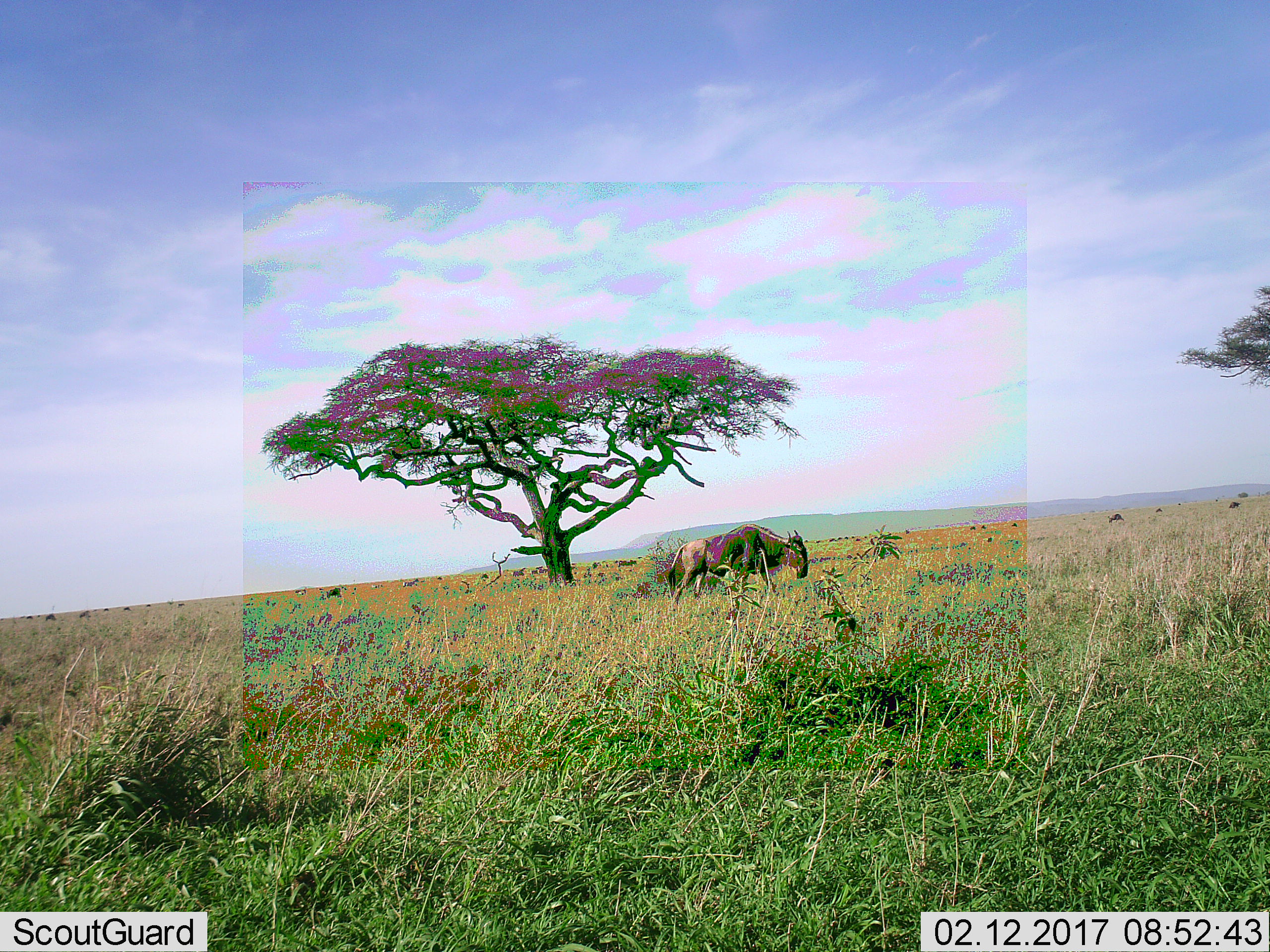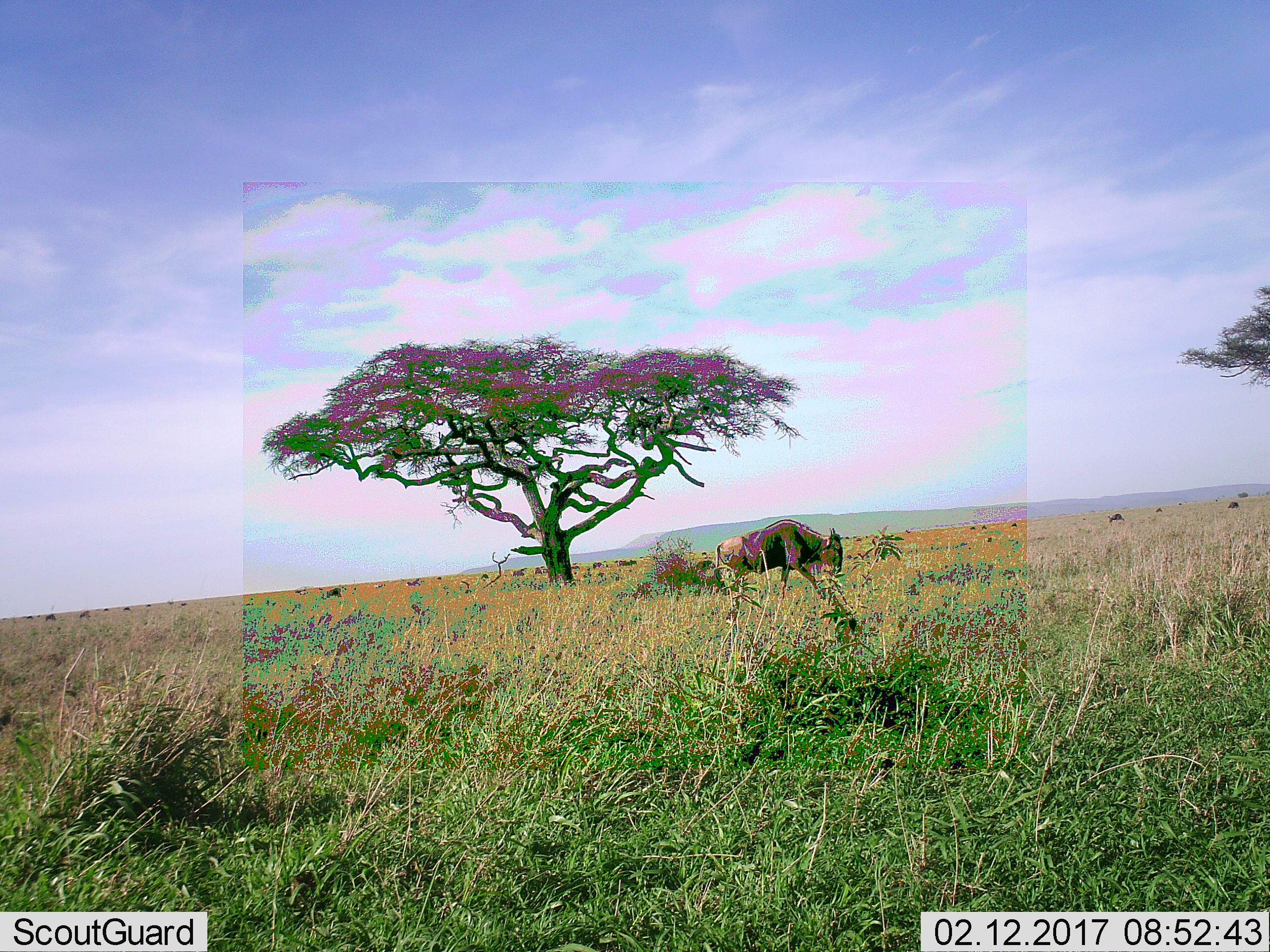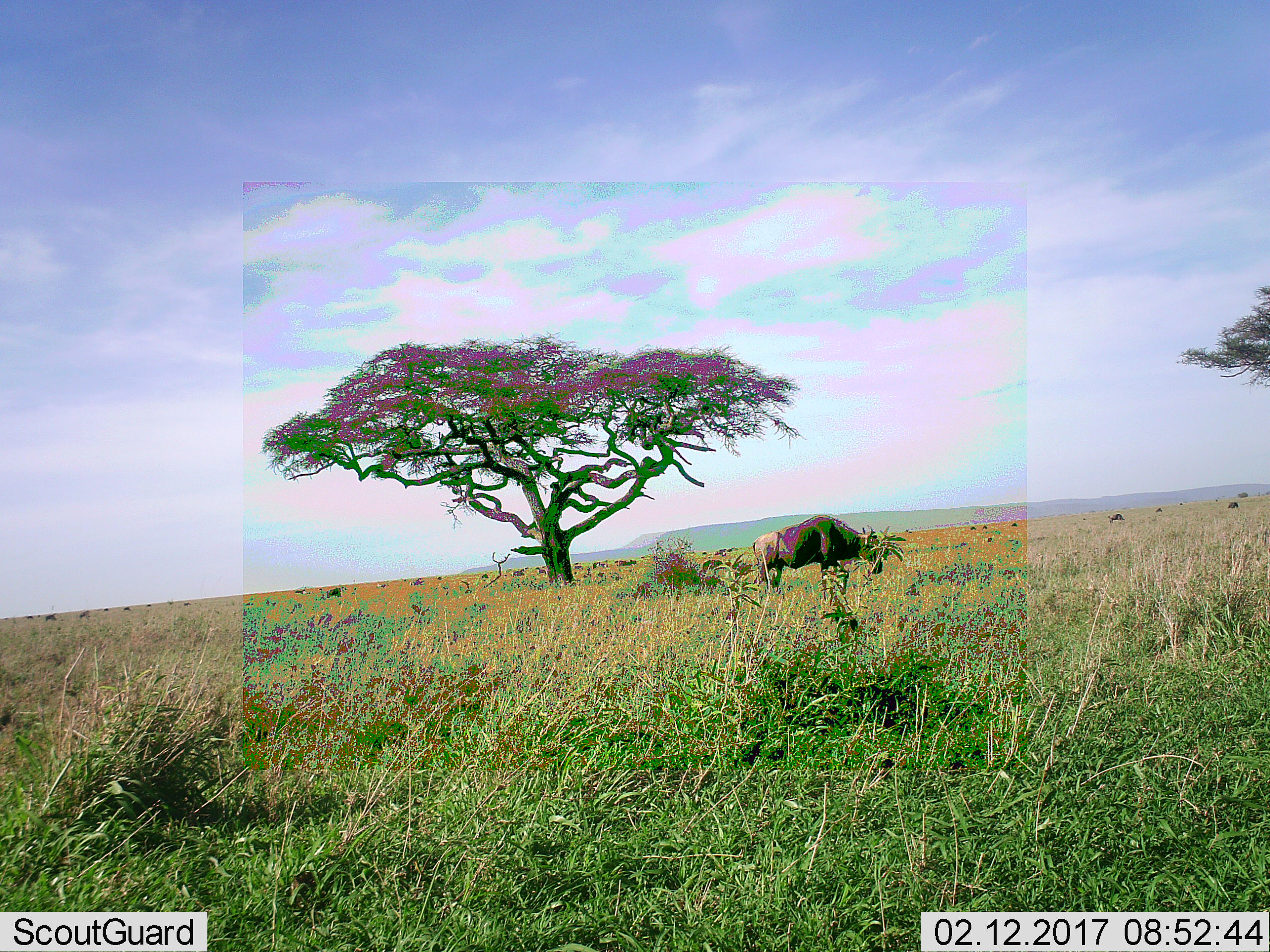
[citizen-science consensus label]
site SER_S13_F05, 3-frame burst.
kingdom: Animalia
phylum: Chordata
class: Mammalia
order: Artiodactyla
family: Bovidae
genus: Connochaetes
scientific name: Connochaetes taurinus taurinus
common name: blue wildebeest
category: wildebeestblue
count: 10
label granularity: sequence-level